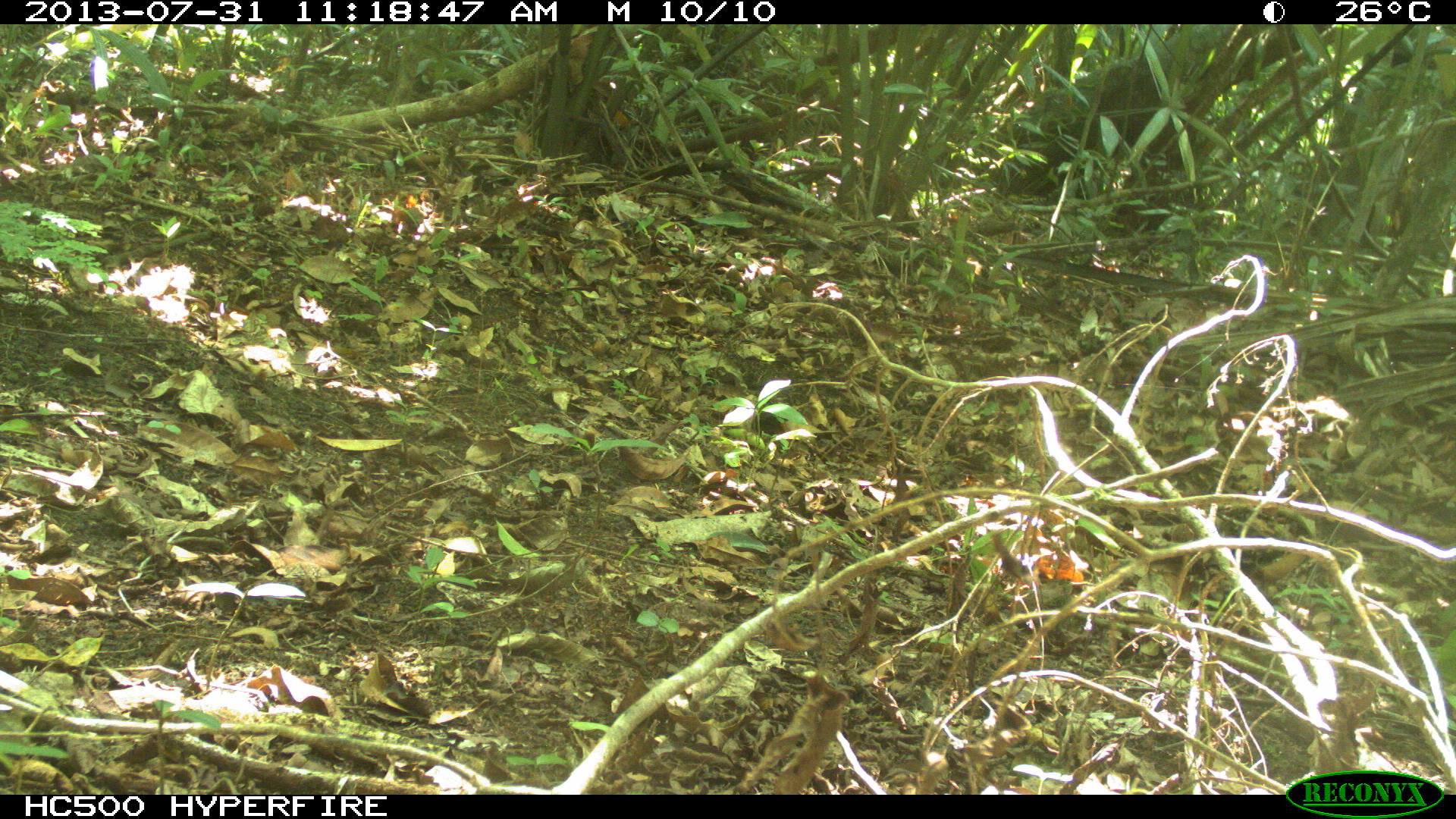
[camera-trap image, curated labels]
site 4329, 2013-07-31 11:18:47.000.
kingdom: Animalia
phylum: Chordata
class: Mammalia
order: Artiodactyla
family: Tayassuidae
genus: Tayassu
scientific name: Tayassu pecari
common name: white-lipped peccary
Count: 4.